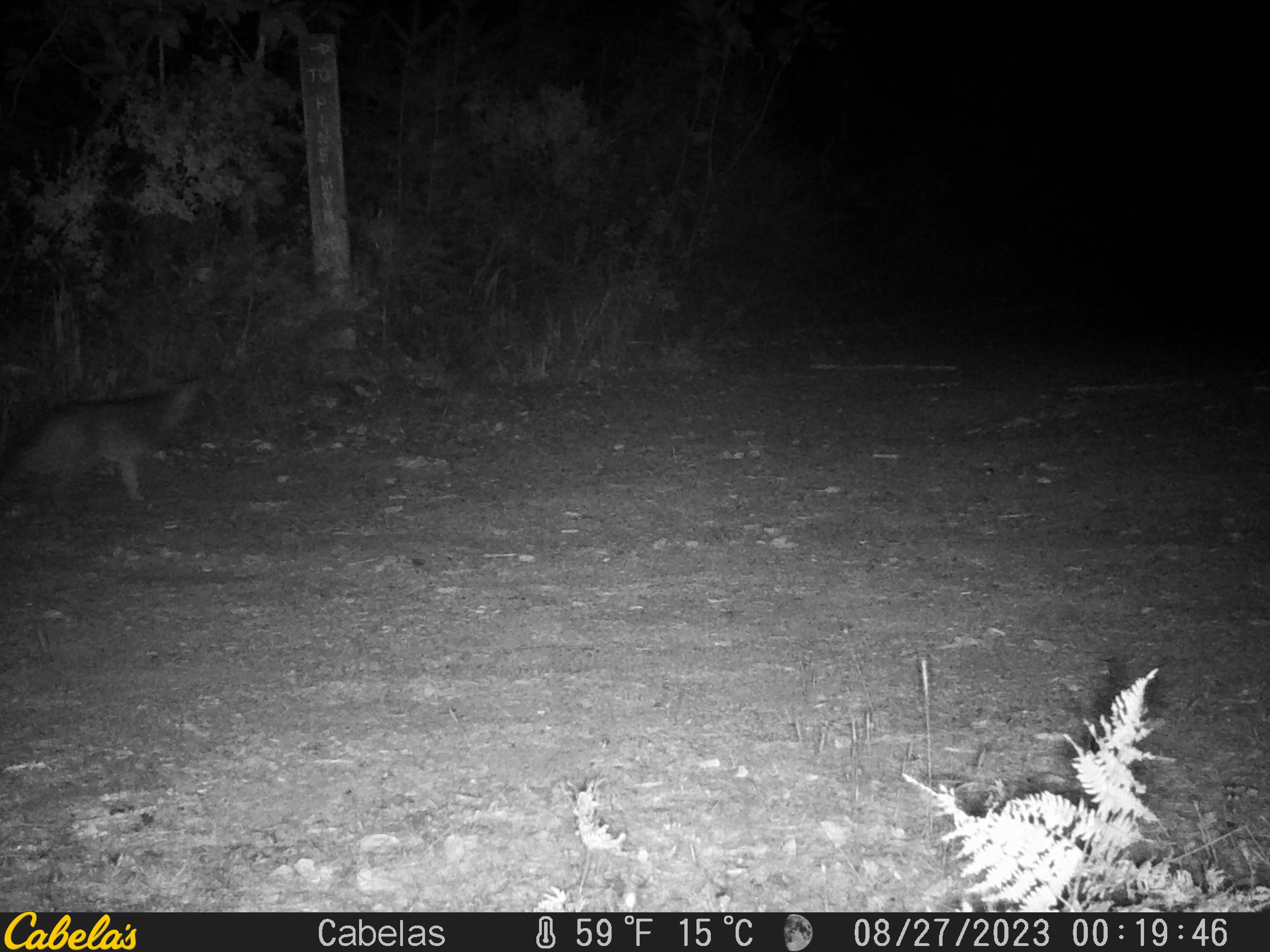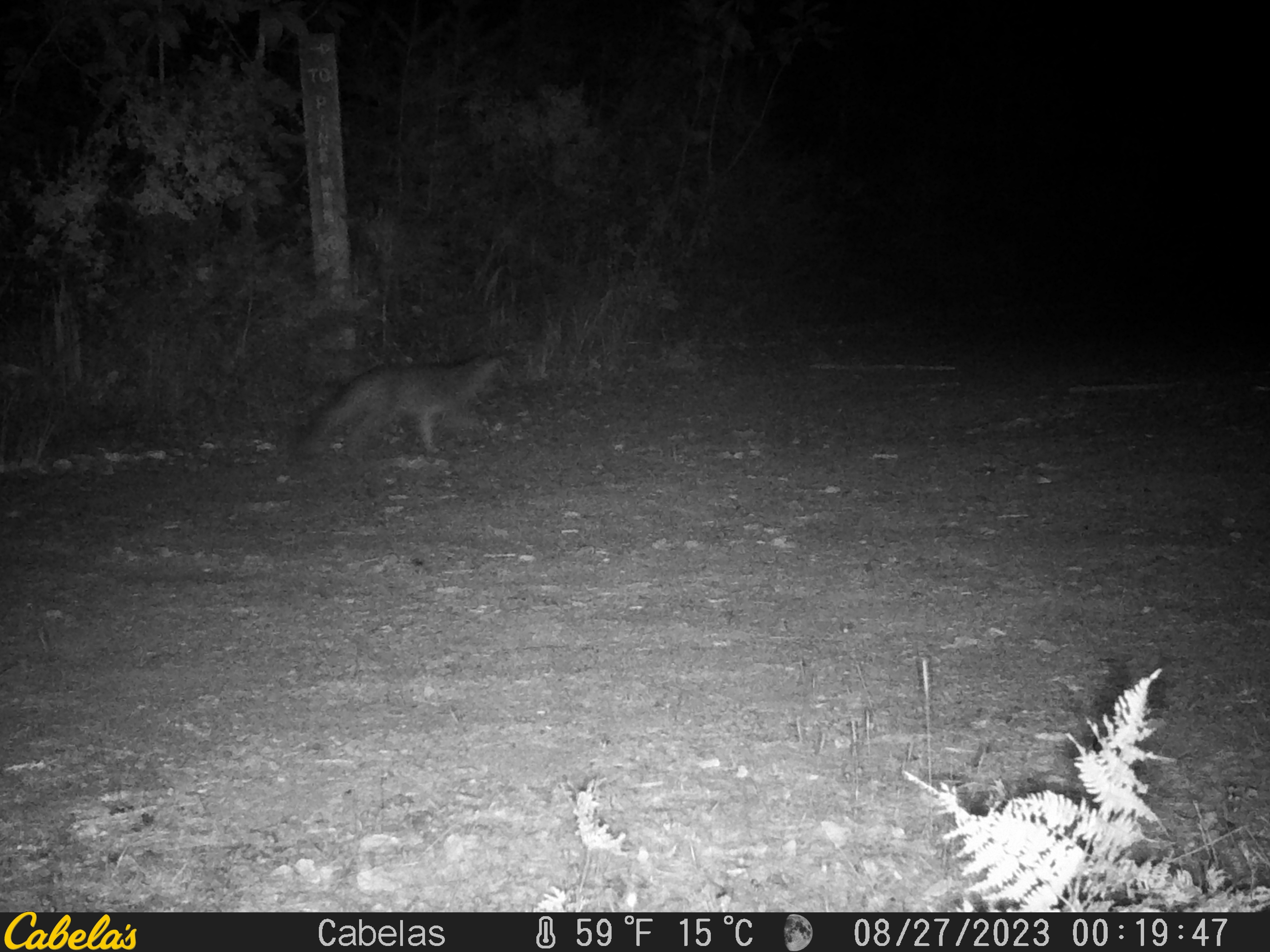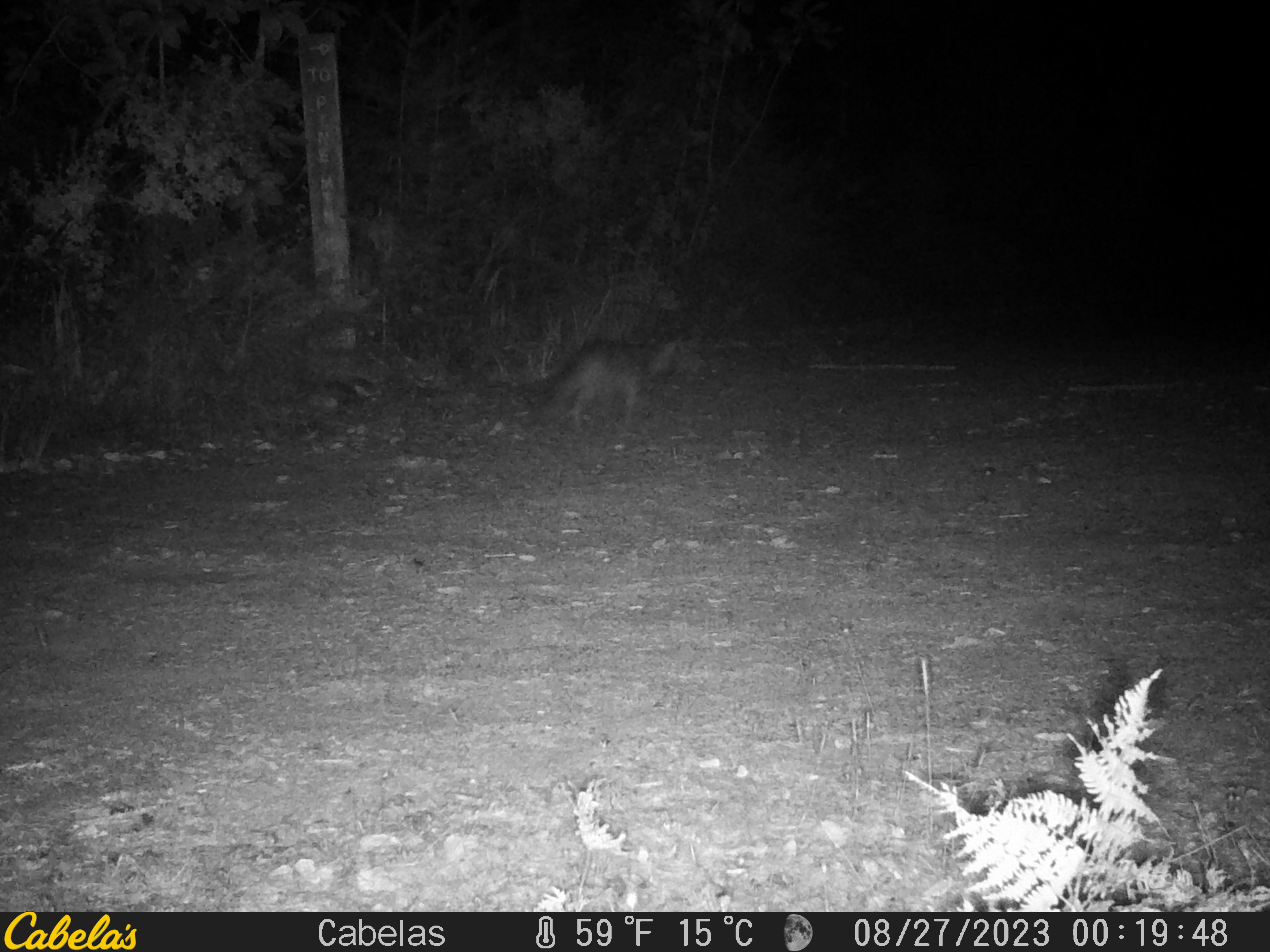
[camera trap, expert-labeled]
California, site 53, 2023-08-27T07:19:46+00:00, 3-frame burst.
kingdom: Animalia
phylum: Chordata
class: Mammalia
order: Carnivora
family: Canidae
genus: Urocyon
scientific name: Urocyon cinereoargenteus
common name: gray fox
Gray fox (Urocyon cinereoargenteus).